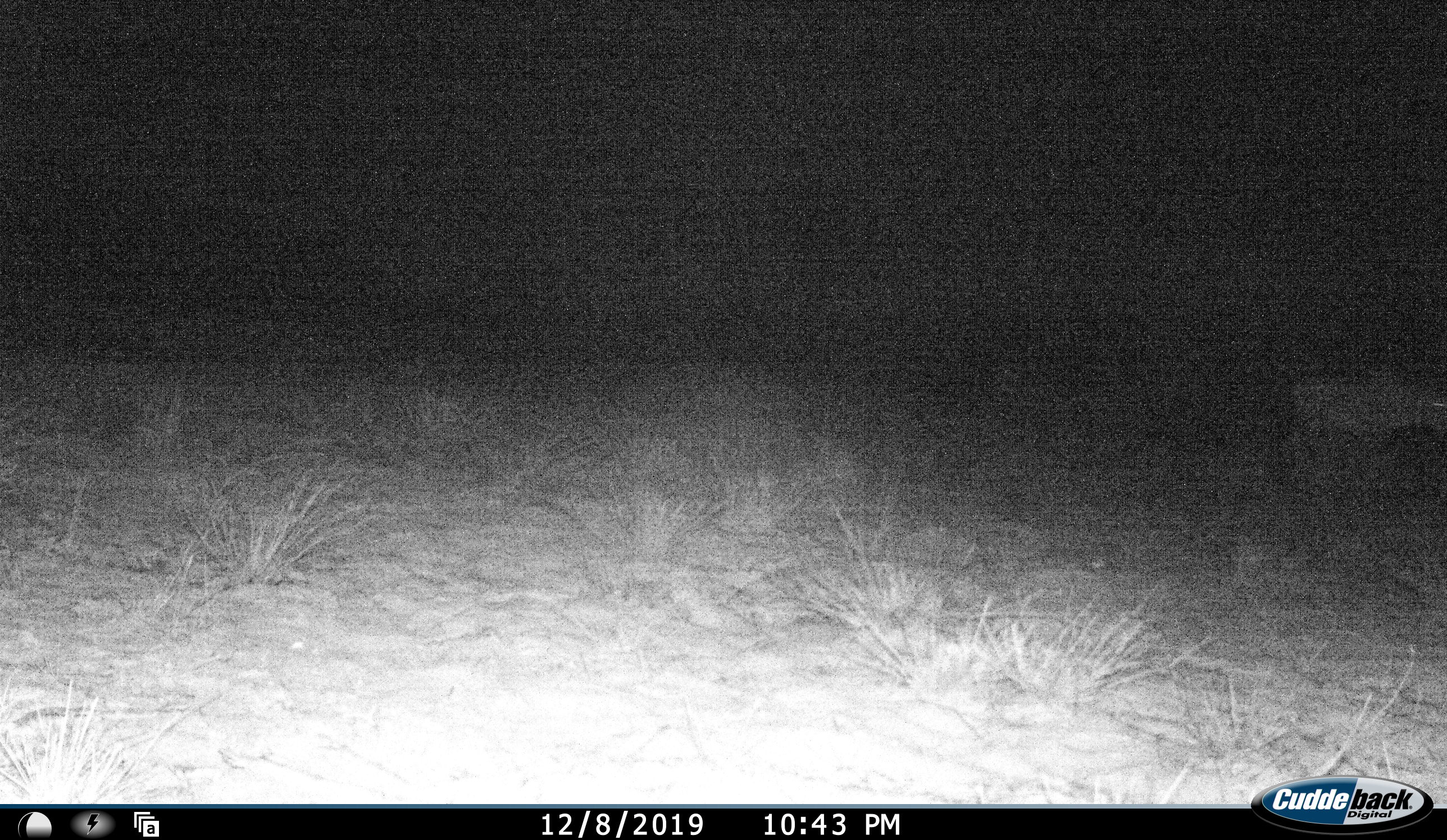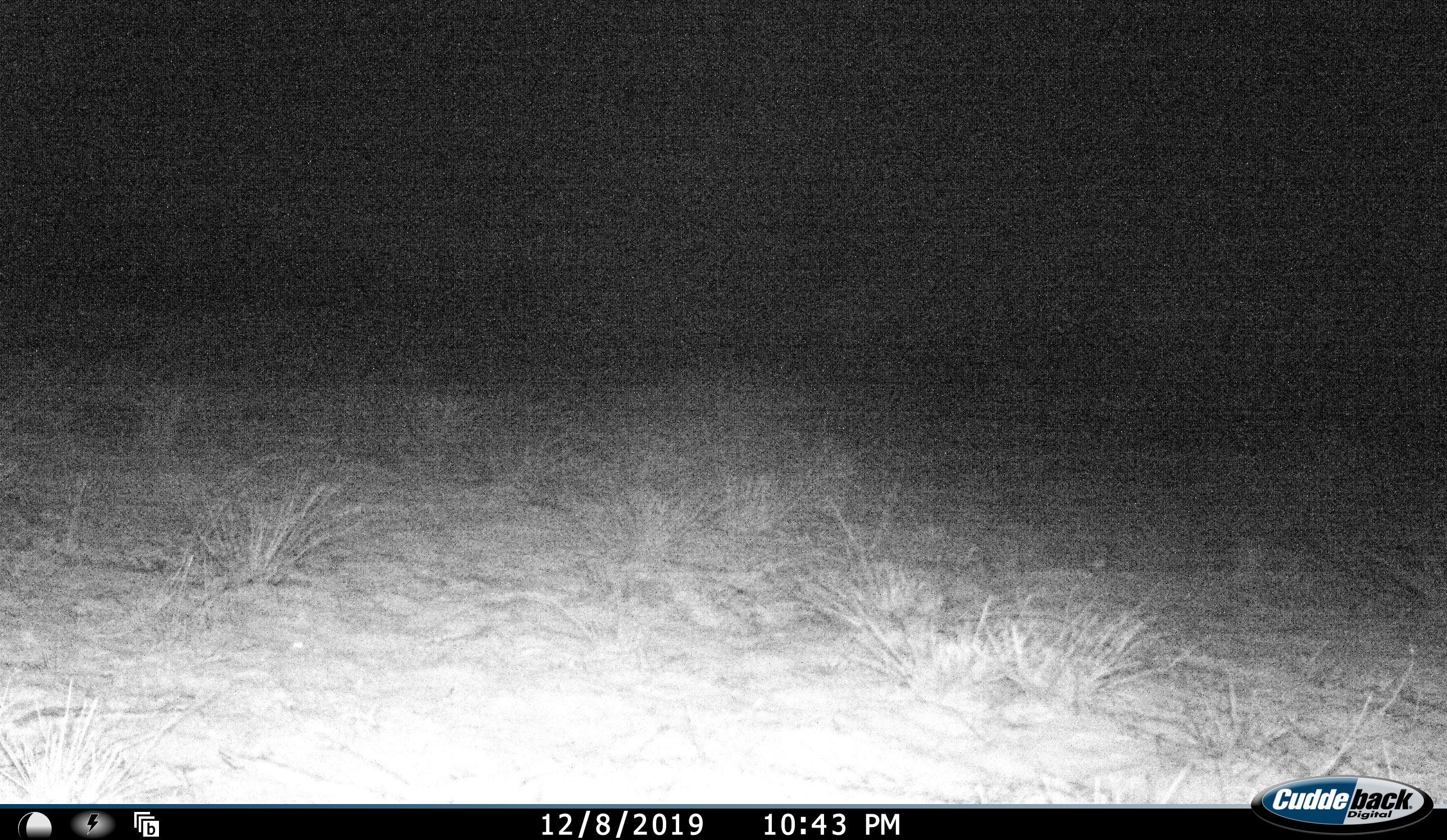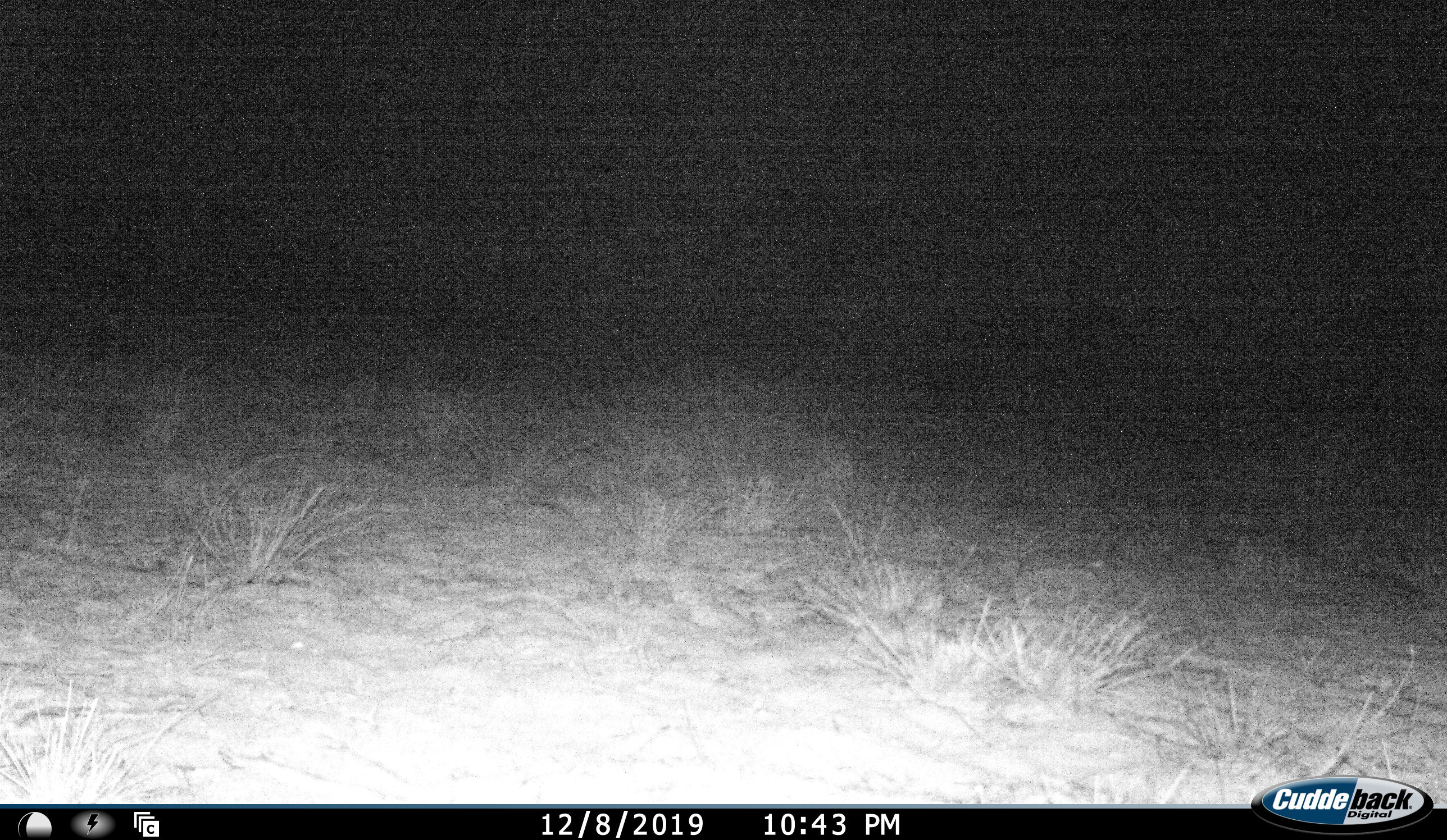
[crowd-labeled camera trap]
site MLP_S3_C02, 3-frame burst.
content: unidentified animal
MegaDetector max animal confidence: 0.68